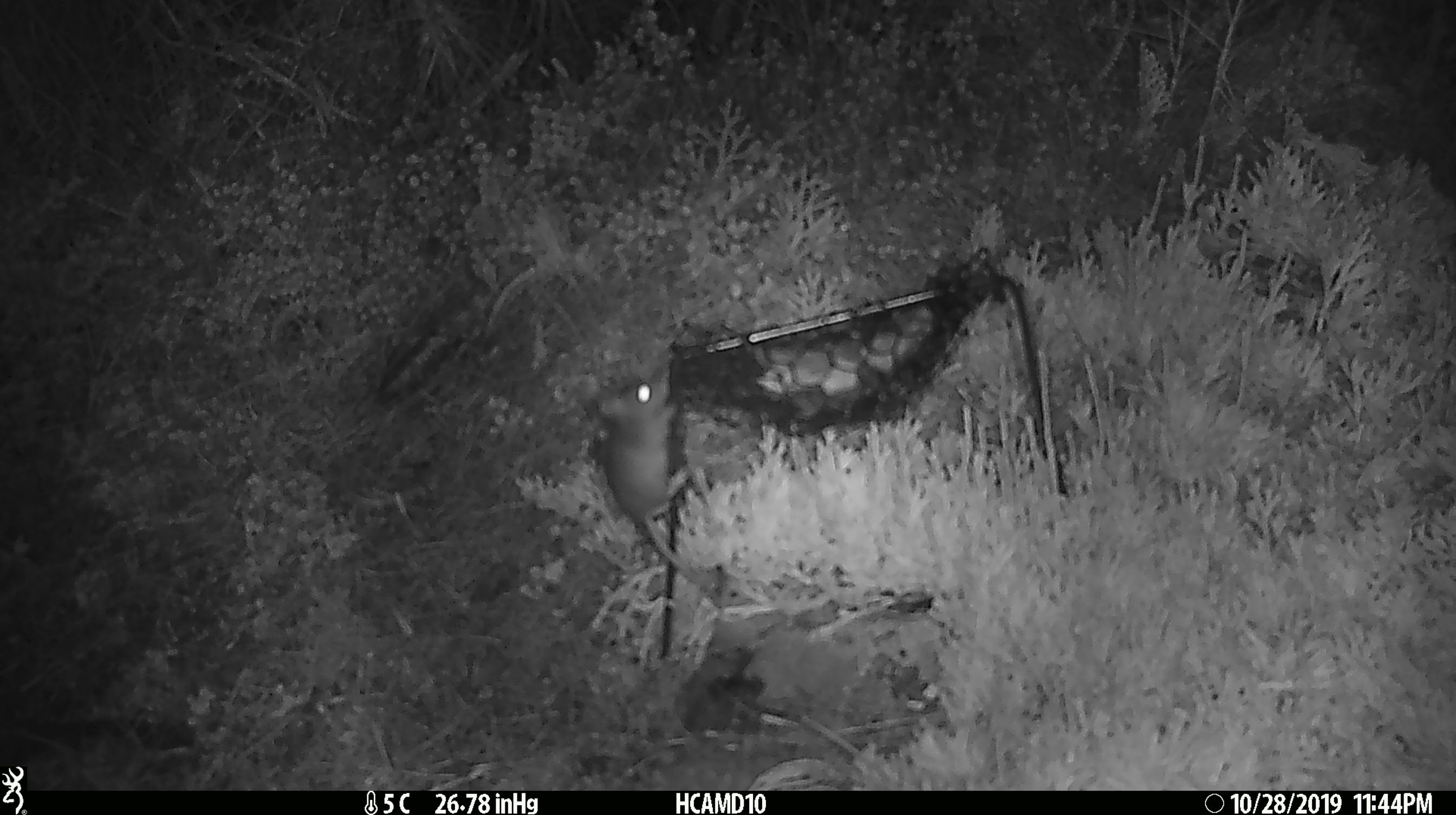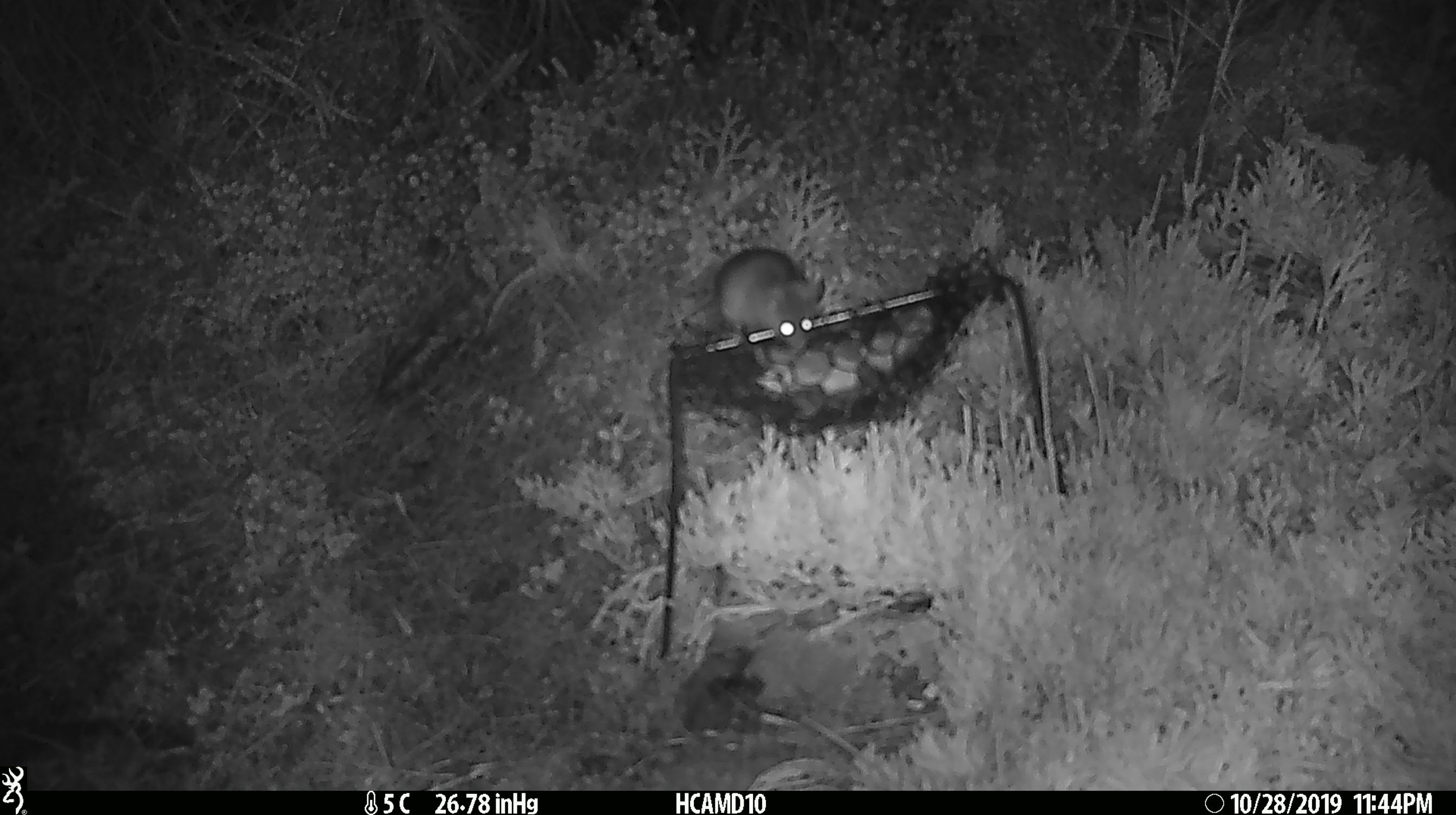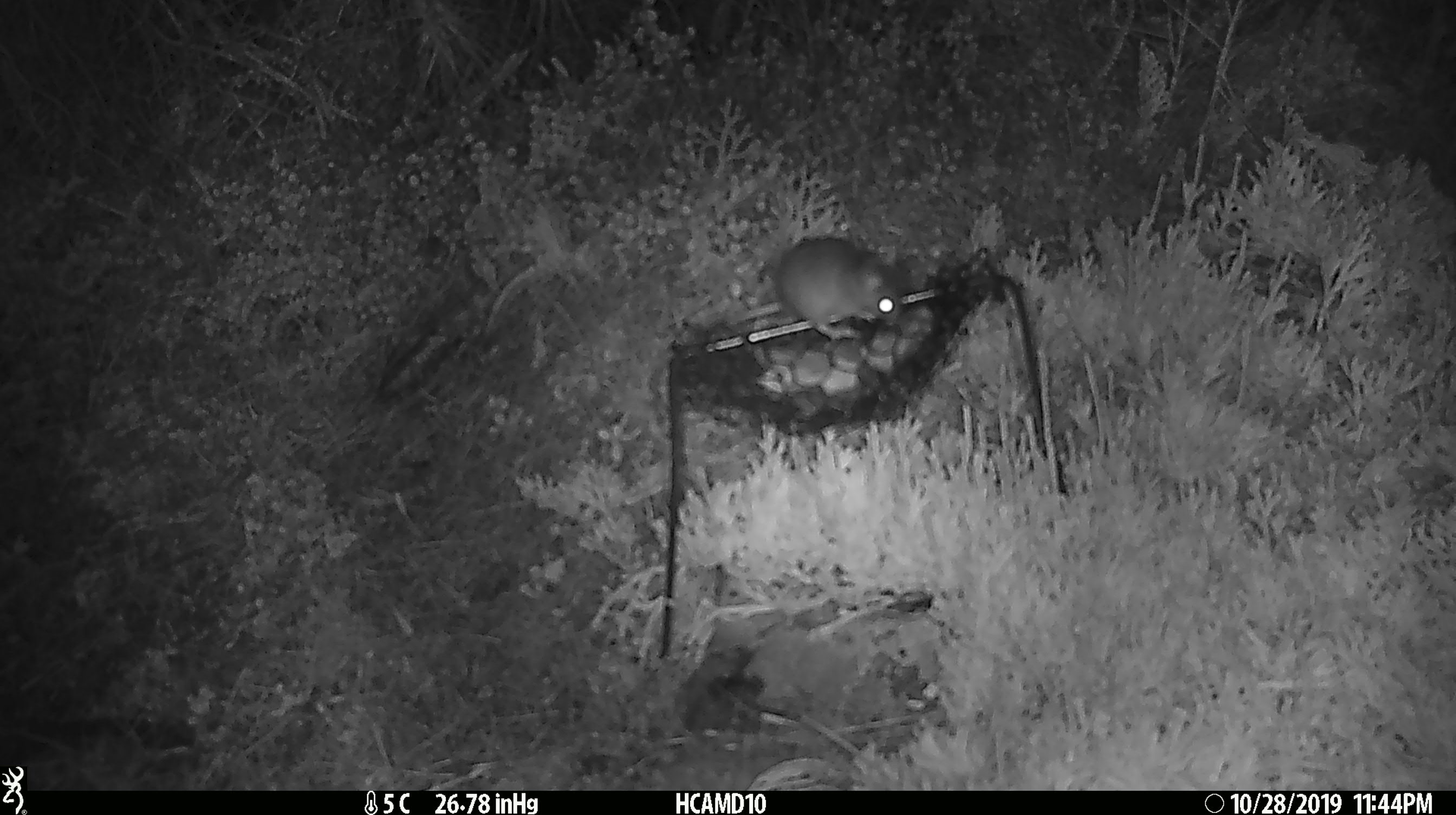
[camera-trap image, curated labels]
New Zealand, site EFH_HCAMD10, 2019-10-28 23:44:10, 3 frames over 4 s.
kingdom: Animalia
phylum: Chordata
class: Mammalia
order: Rodentia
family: Muridae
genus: Mus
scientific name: Mus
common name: mouse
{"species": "mouse (Mus)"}